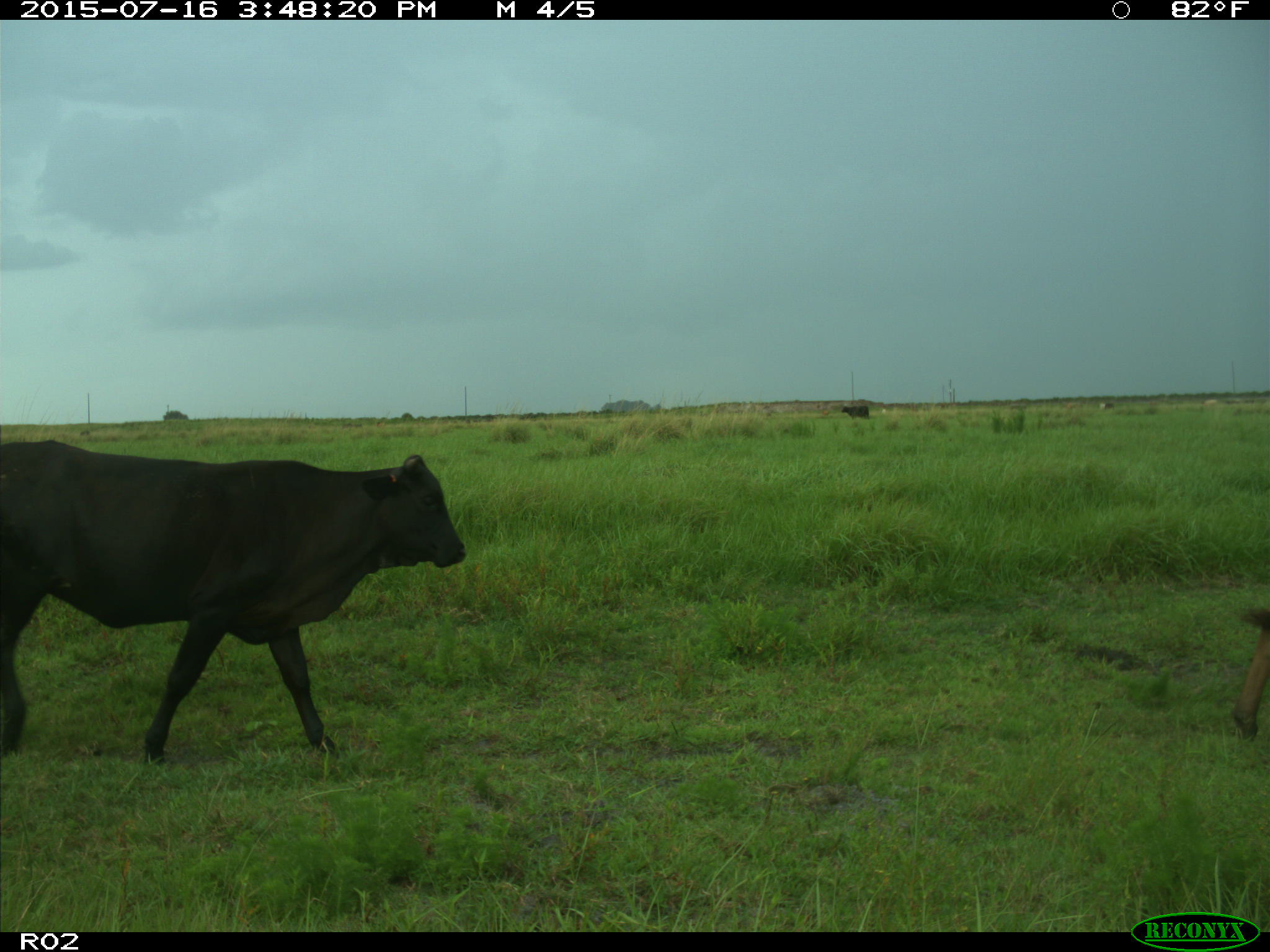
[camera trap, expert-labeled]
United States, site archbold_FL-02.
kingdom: Animalia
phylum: Chordata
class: Mammalia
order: Artiodactyla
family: Bovidae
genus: Bos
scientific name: Bos taurus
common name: domestic cow